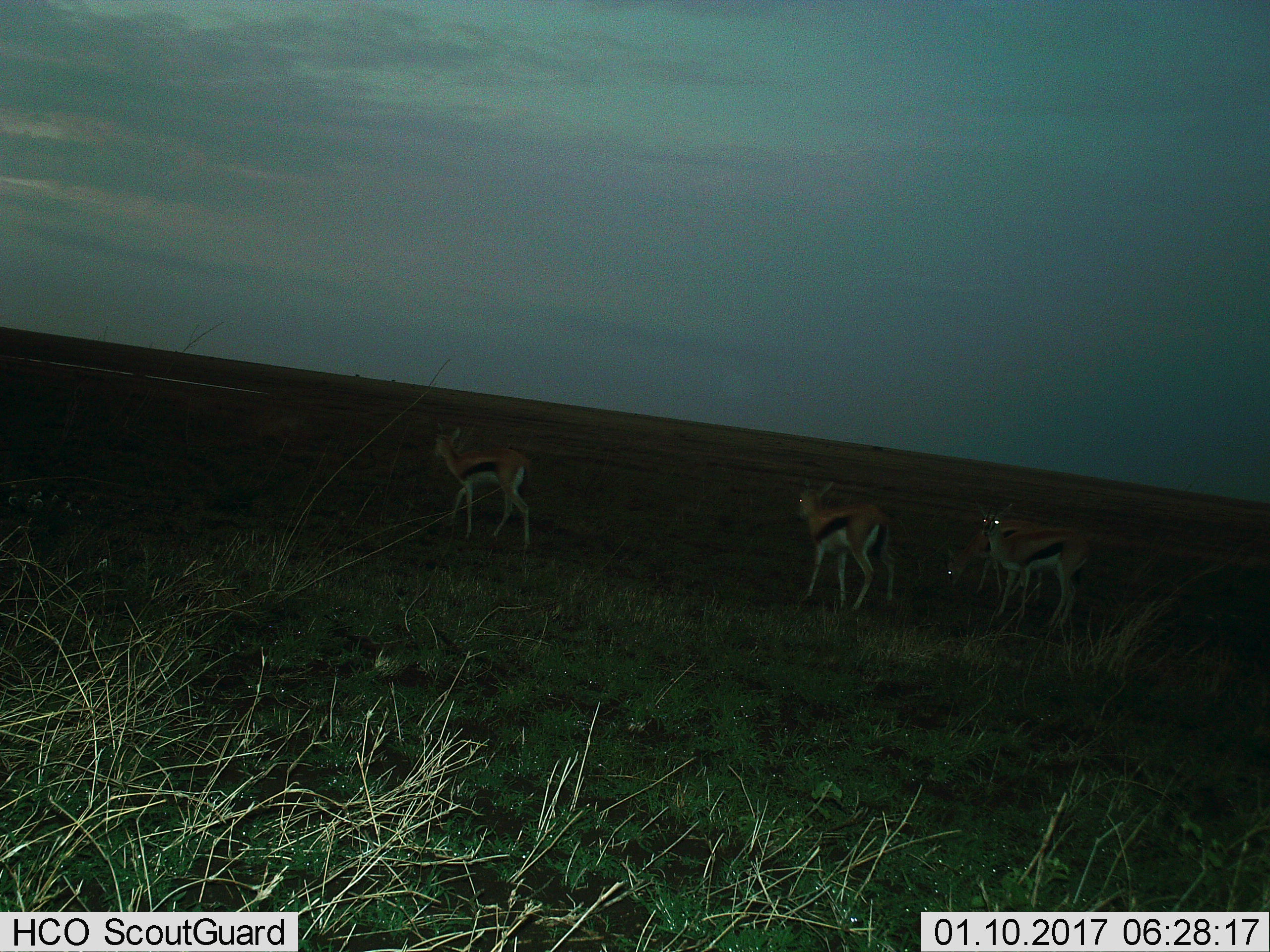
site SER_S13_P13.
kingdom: Animalia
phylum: Chordata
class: Mammalia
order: Artiodactyla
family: Bovidae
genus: Eudorcas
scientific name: Eudorcas thomsonii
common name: thomson's gazelle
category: gazellethomsons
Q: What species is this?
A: Gazellethomsons (thomson's gazelle) (Eudorcas thomsonii).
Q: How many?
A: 4.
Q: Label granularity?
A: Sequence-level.